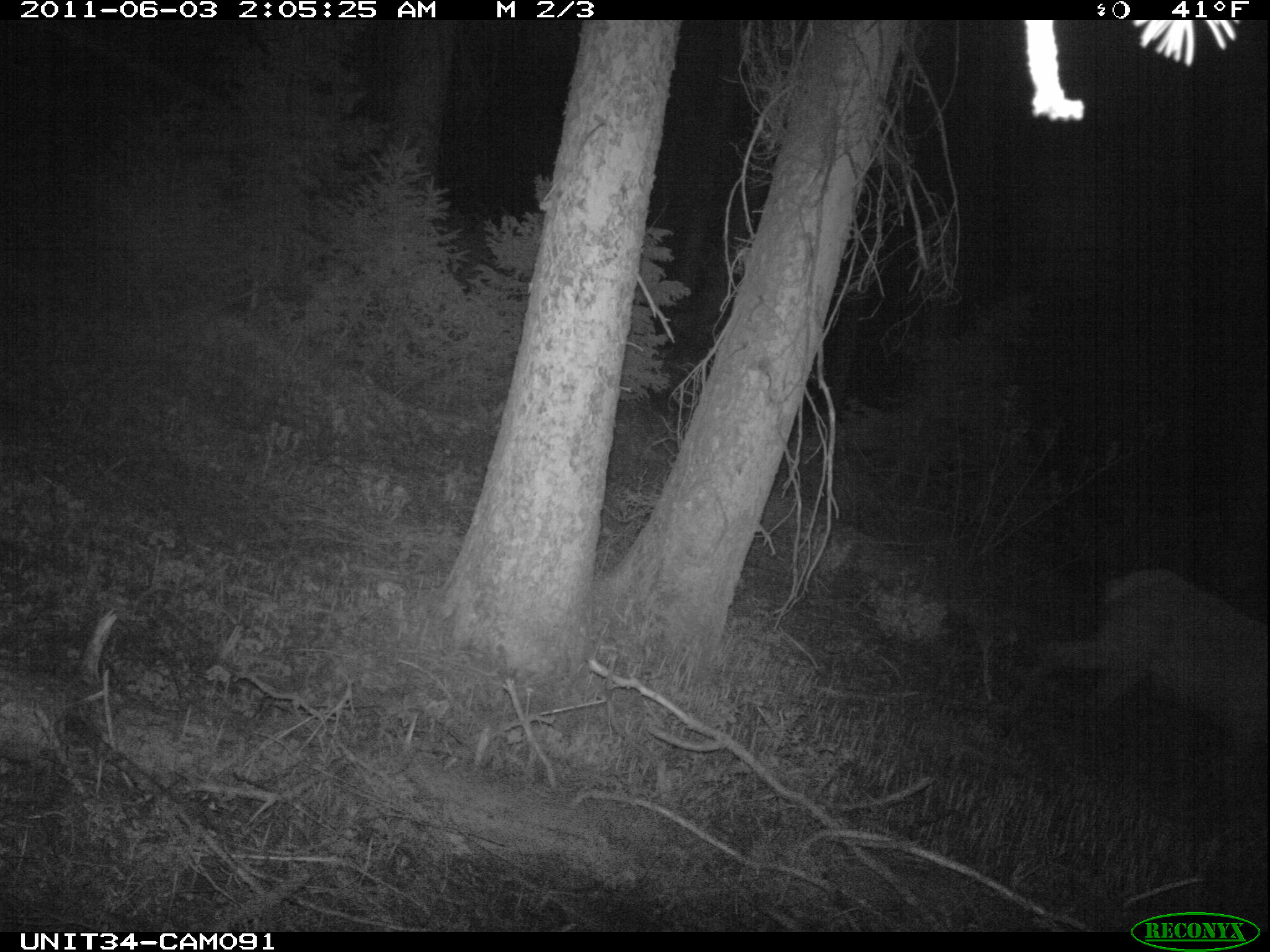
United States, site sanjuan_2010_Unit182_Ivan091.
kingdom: Animalia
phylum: Chordata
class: Mammalia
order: Artiodactyla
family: Cervidae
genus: Cervus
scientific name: Cervus elaphus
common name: red deer